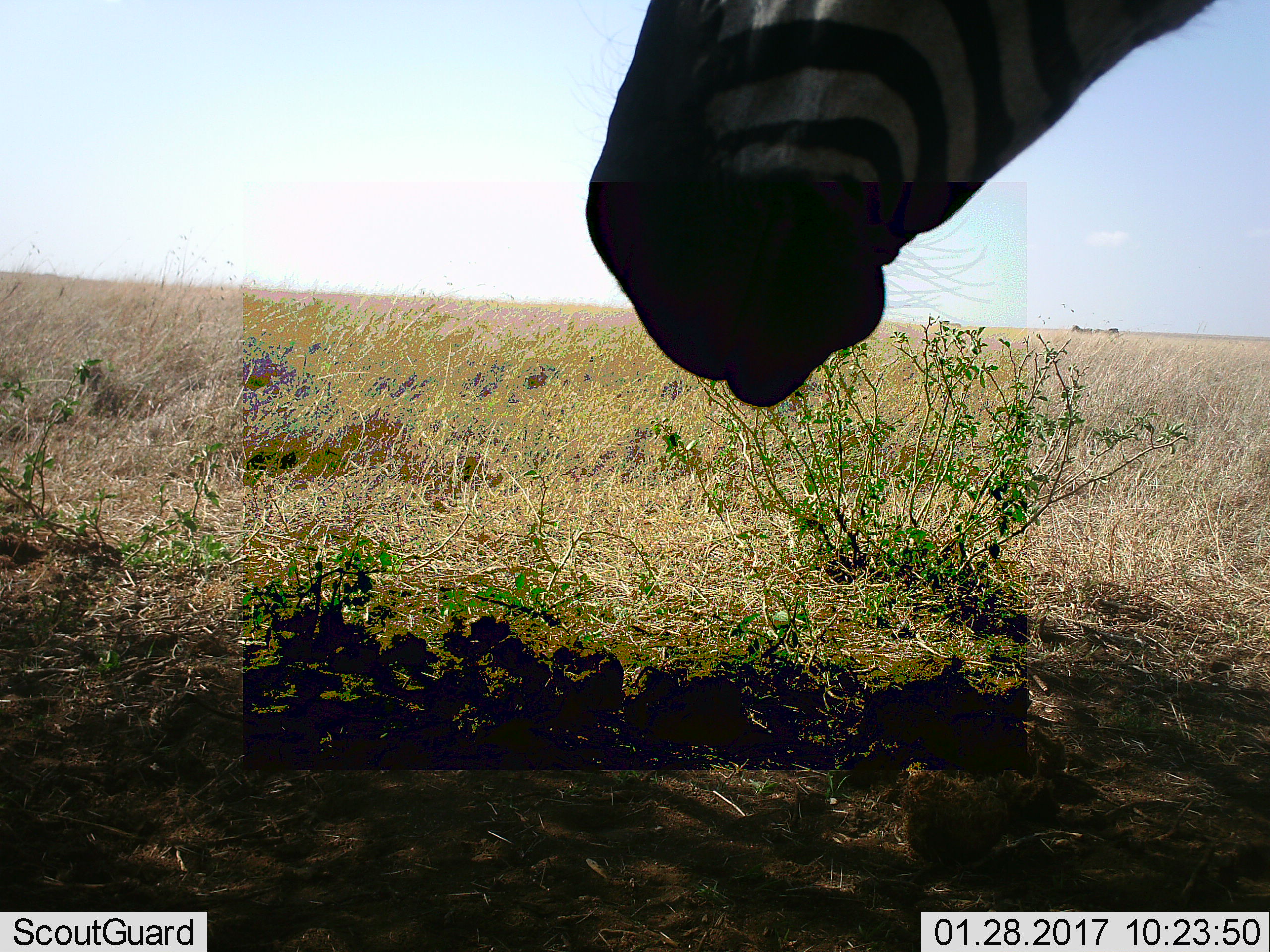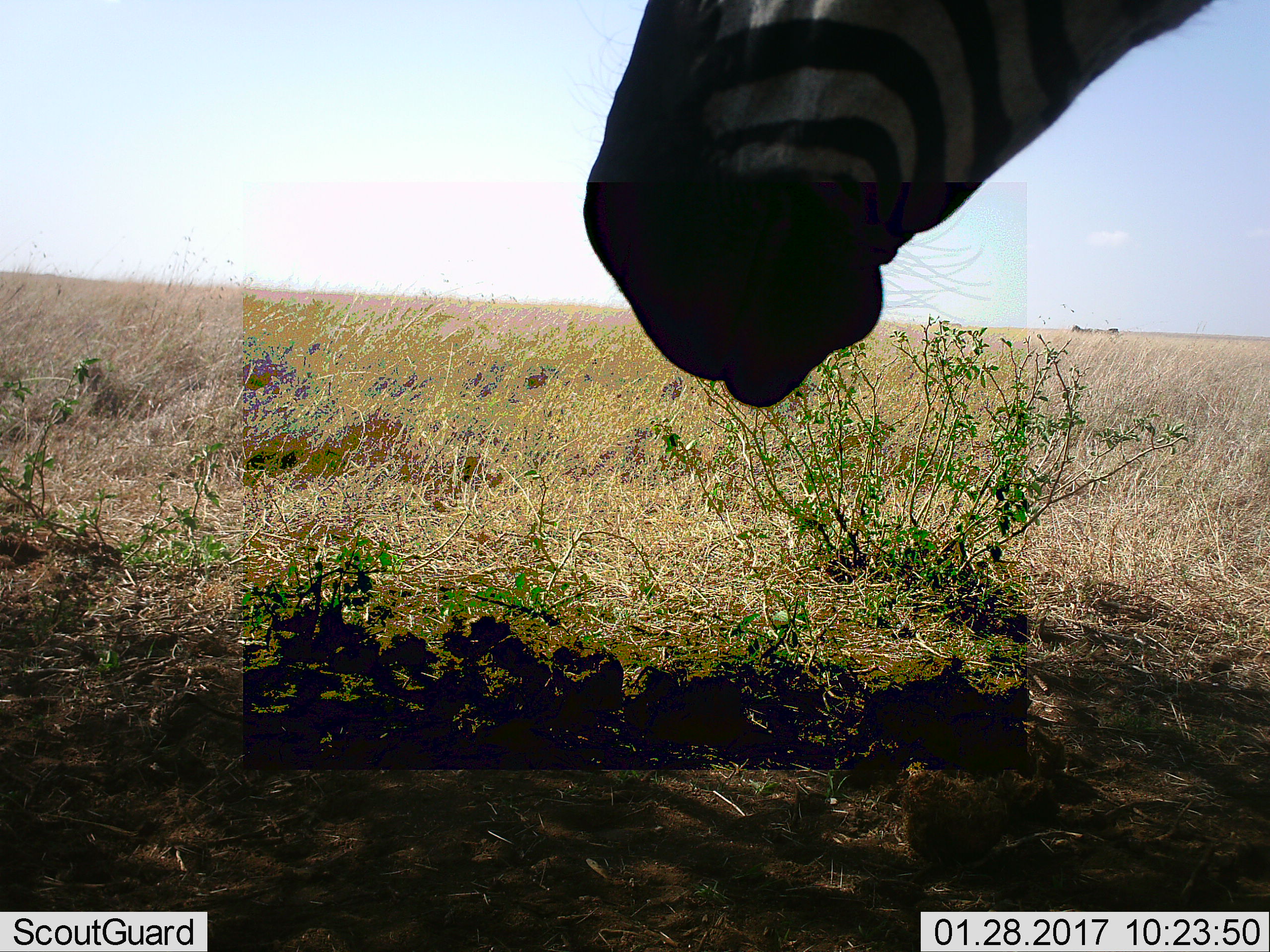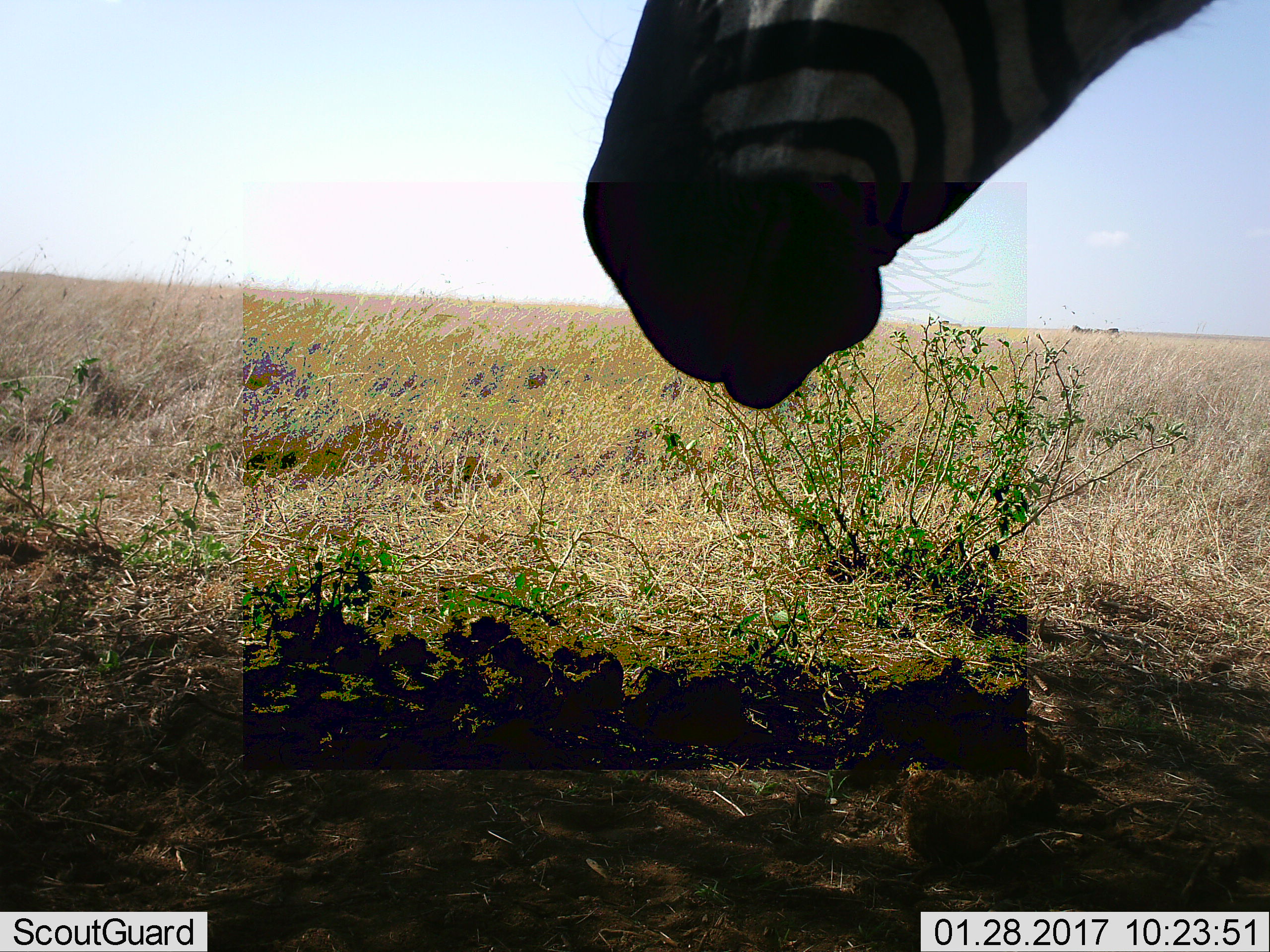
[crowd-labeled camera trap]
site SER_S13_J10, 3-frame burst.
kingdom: Animalia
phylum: Chordata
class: Mammalia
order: Perissodactyla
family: Equidae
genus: Equus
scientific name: Equus quagga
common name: plains zebra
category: zebraplains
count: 1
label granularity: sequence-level